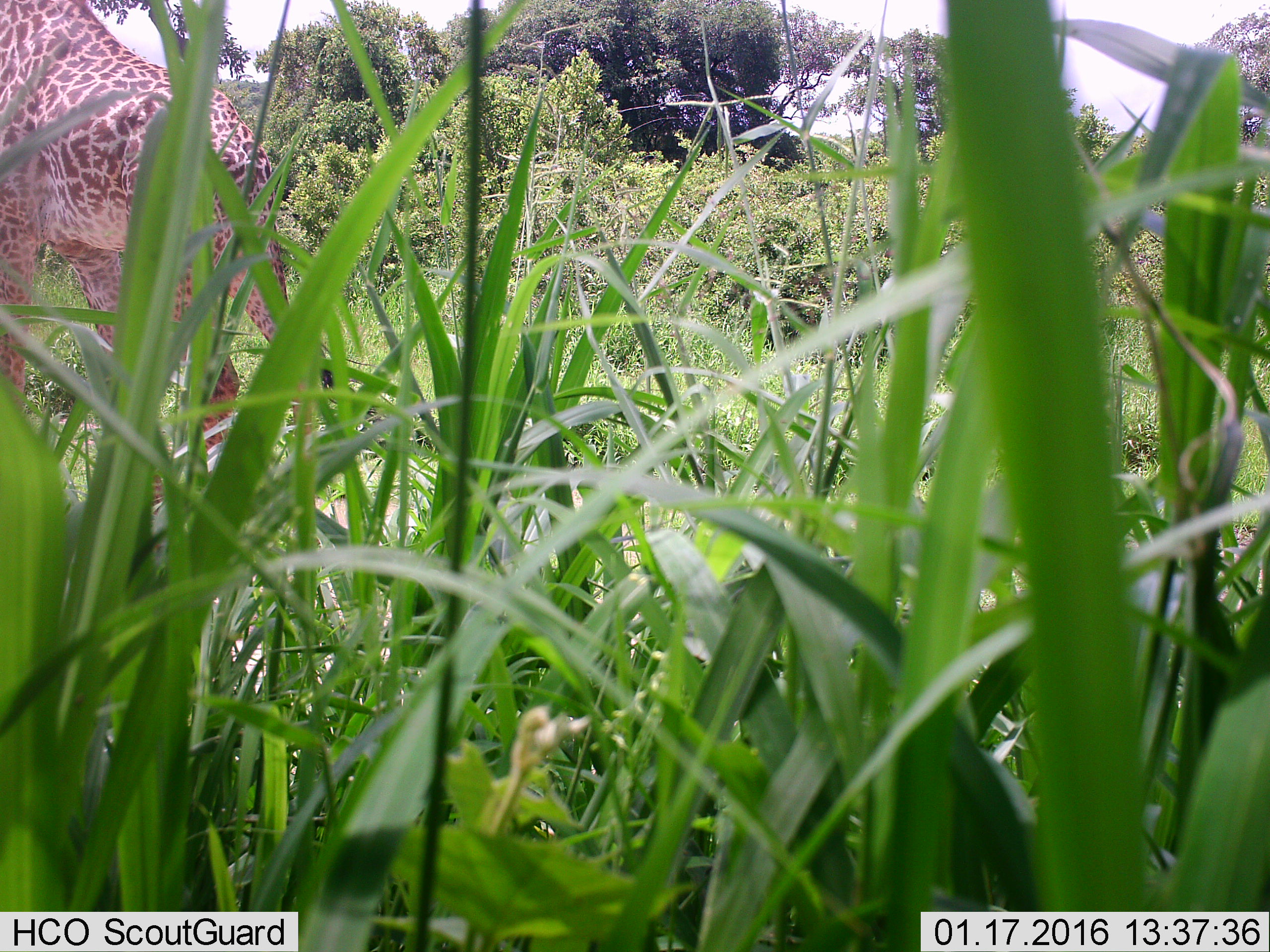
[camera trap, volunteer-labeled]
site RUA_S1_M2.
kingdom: Animalia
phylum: Chordata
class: Mammalia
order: Artiodactyla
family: Giraffidae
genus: Giraffa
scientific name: Giraffa camelopardalis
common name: giraffe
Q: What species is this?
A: Giraffe (Giraffa camelopardalis).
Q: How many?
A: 1.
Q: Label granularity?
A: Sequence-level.